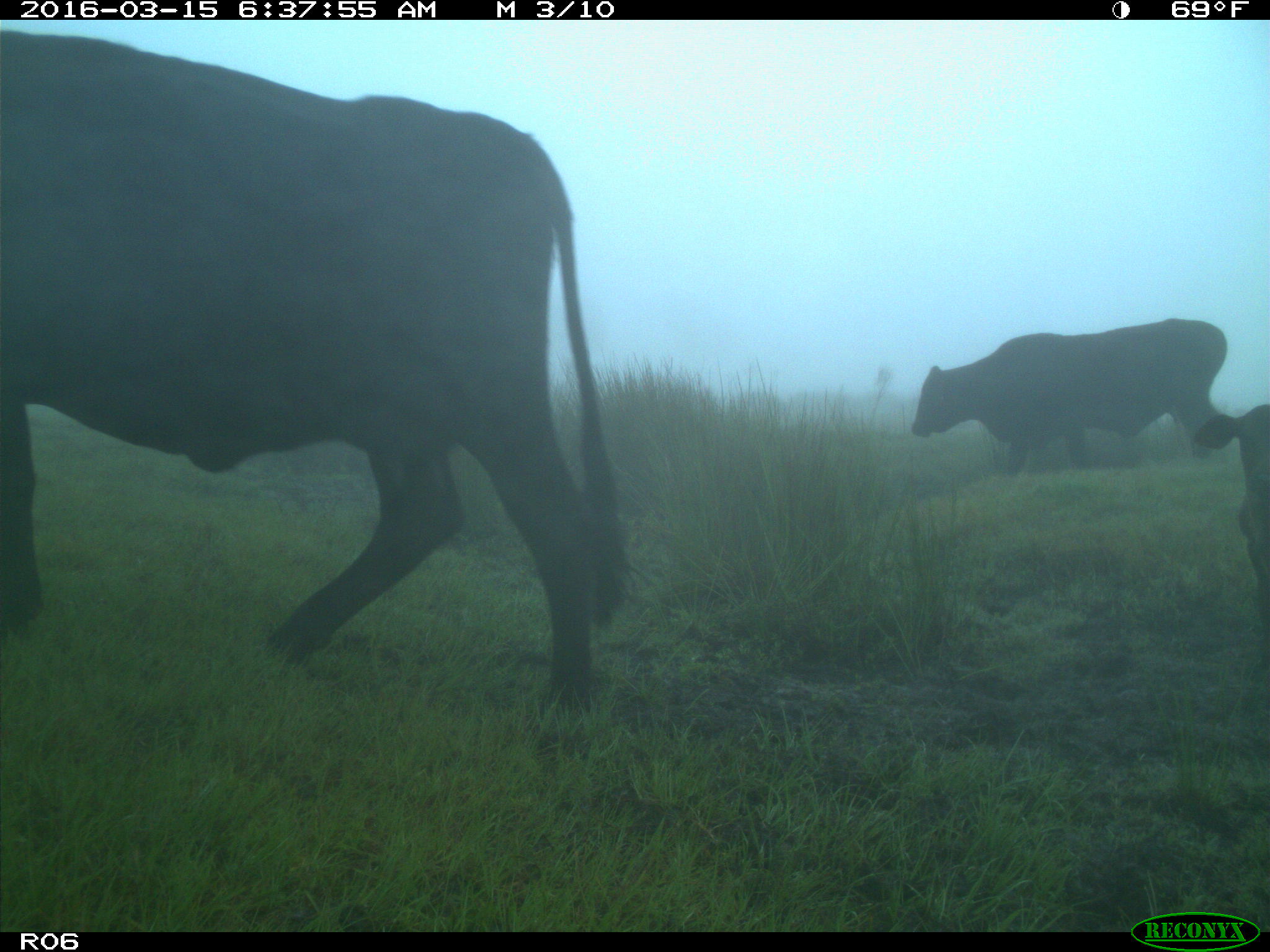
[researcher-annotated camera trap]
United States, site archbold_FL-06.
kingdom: Animalia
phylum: Chordata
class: Mammalia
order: Artiodactyla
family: Bovidae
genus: Bos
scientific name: Bos taurus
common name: domestic cow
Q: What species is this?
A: Bos taurus (domestic cow).